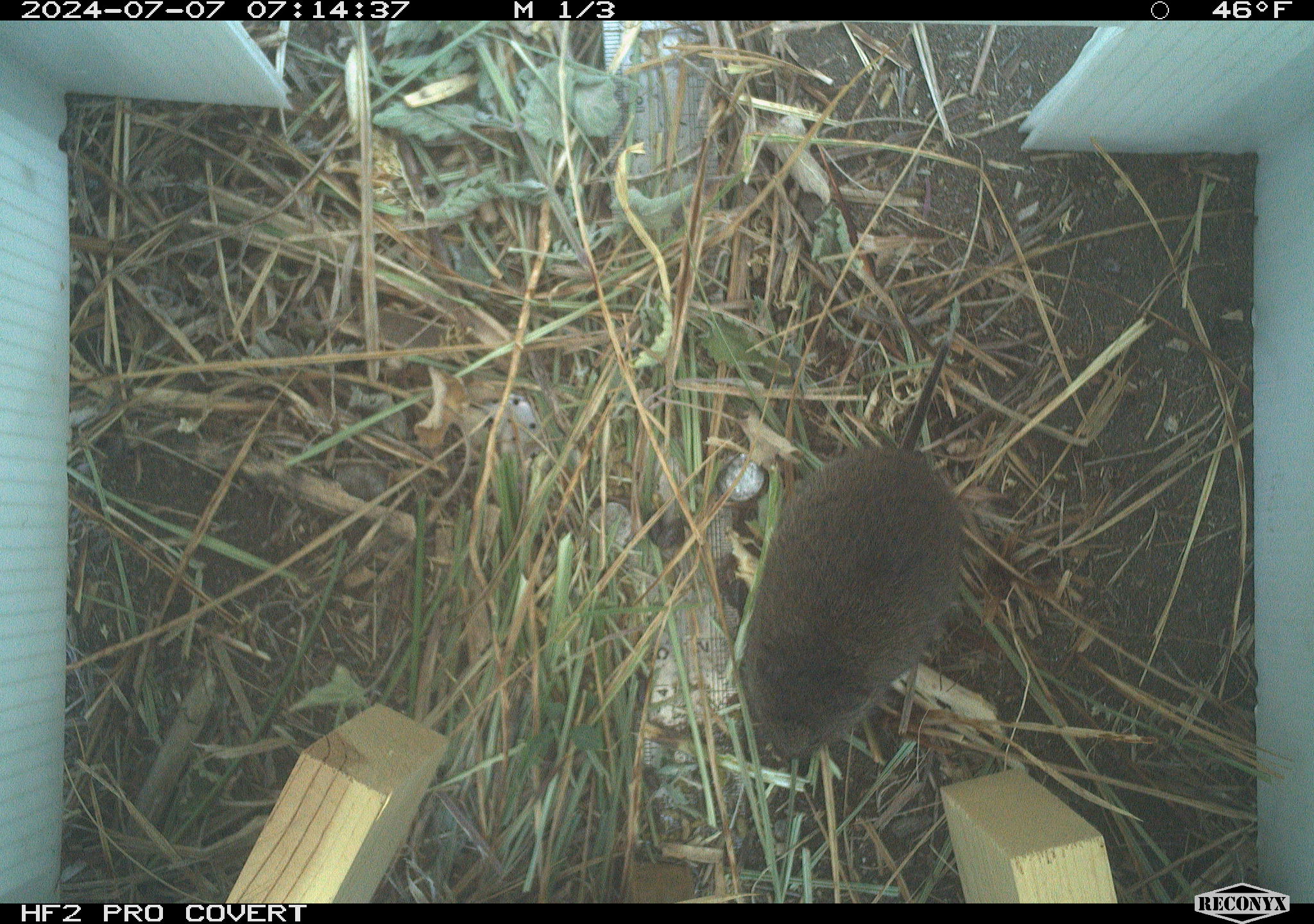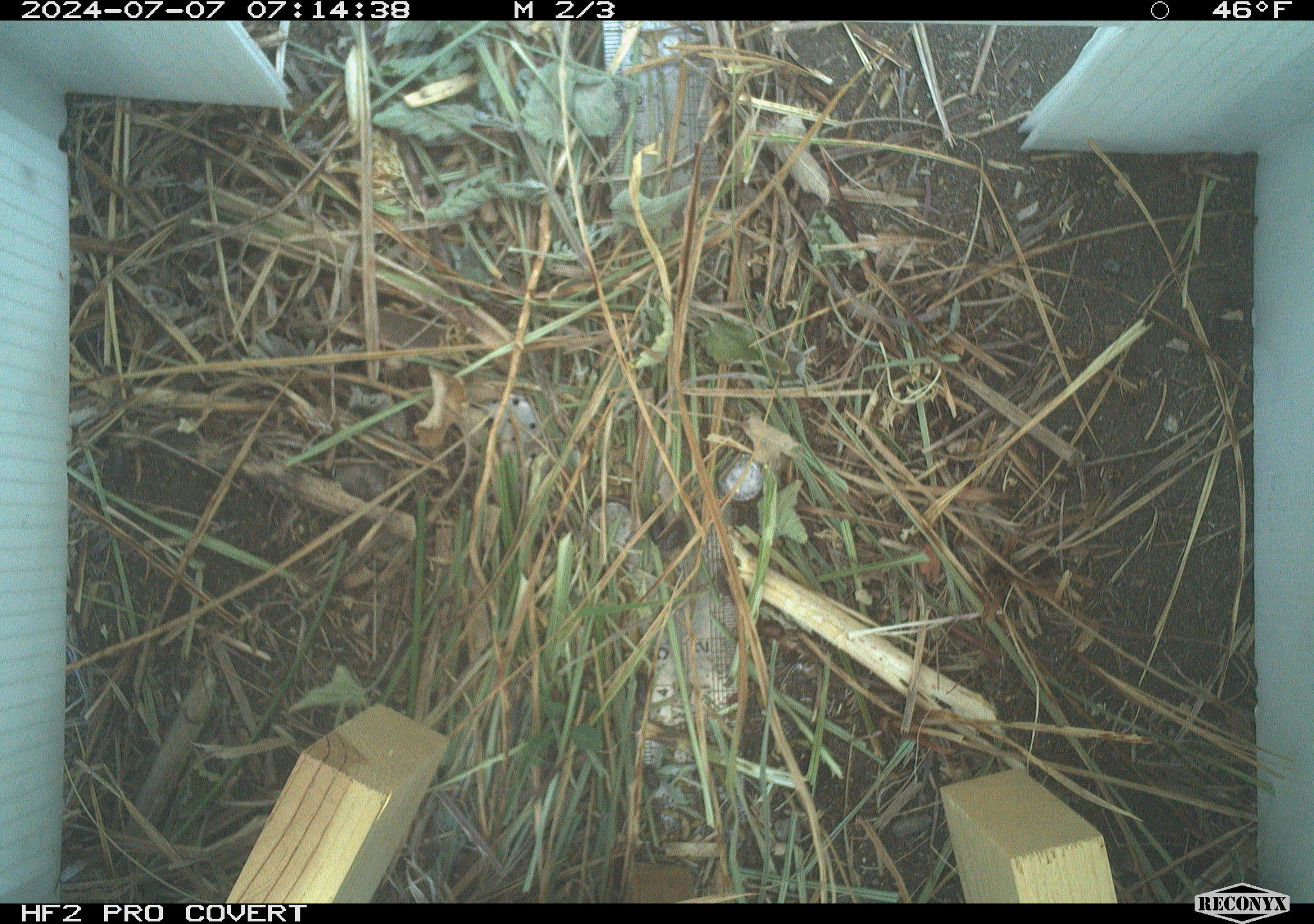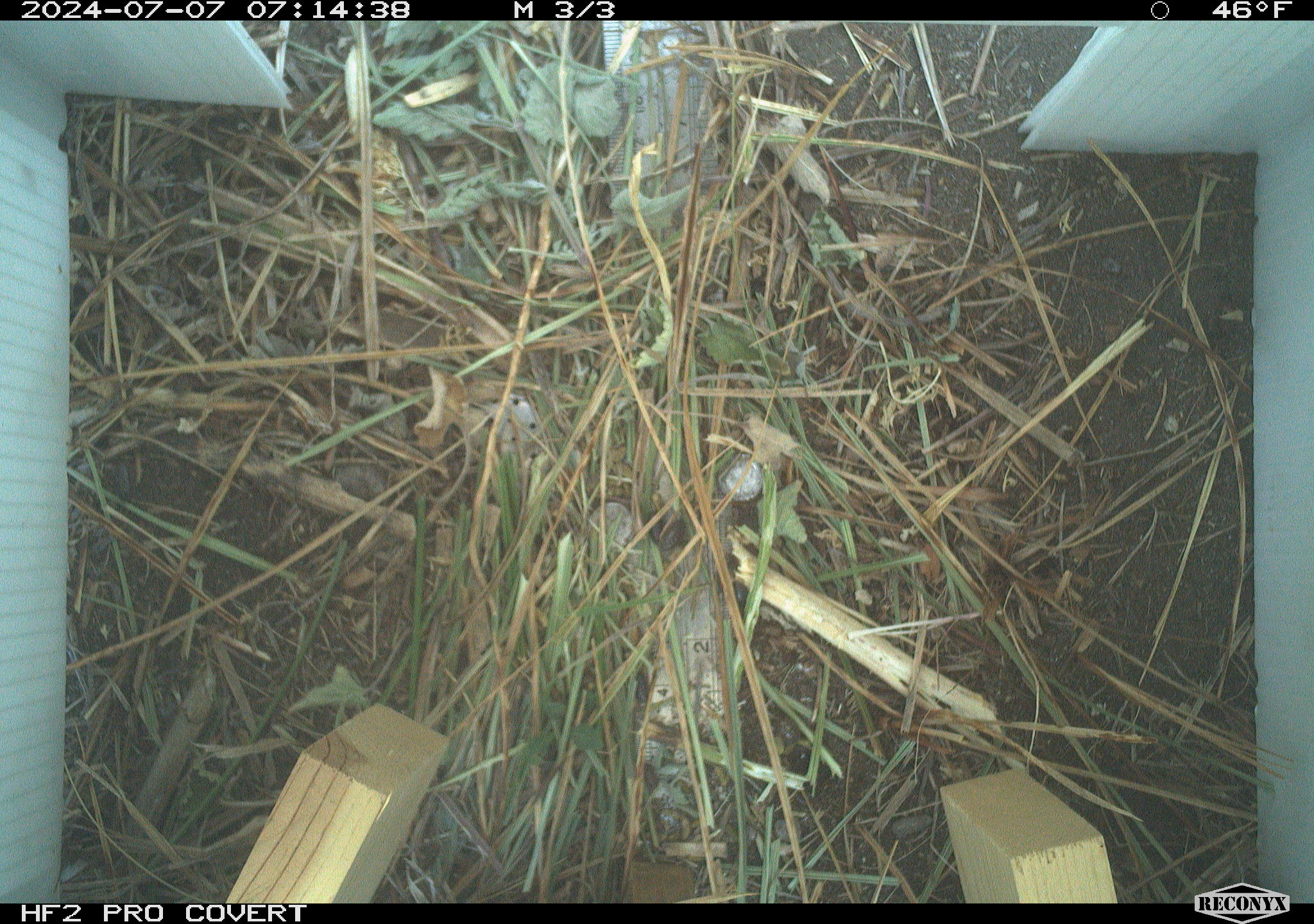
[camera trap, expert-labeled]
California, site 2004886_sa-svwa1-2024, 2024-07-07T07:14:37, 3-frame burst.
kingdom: Animalia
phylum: Chordata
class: Mammalia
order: Rodentia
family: Cricetidae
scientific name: Arvicolinae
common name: voles, lemmings, and muskrats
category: arvicolinae subfamily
Arvicolinae subfamily (voles, lemmings, and muskrats) (Arvicolinae).